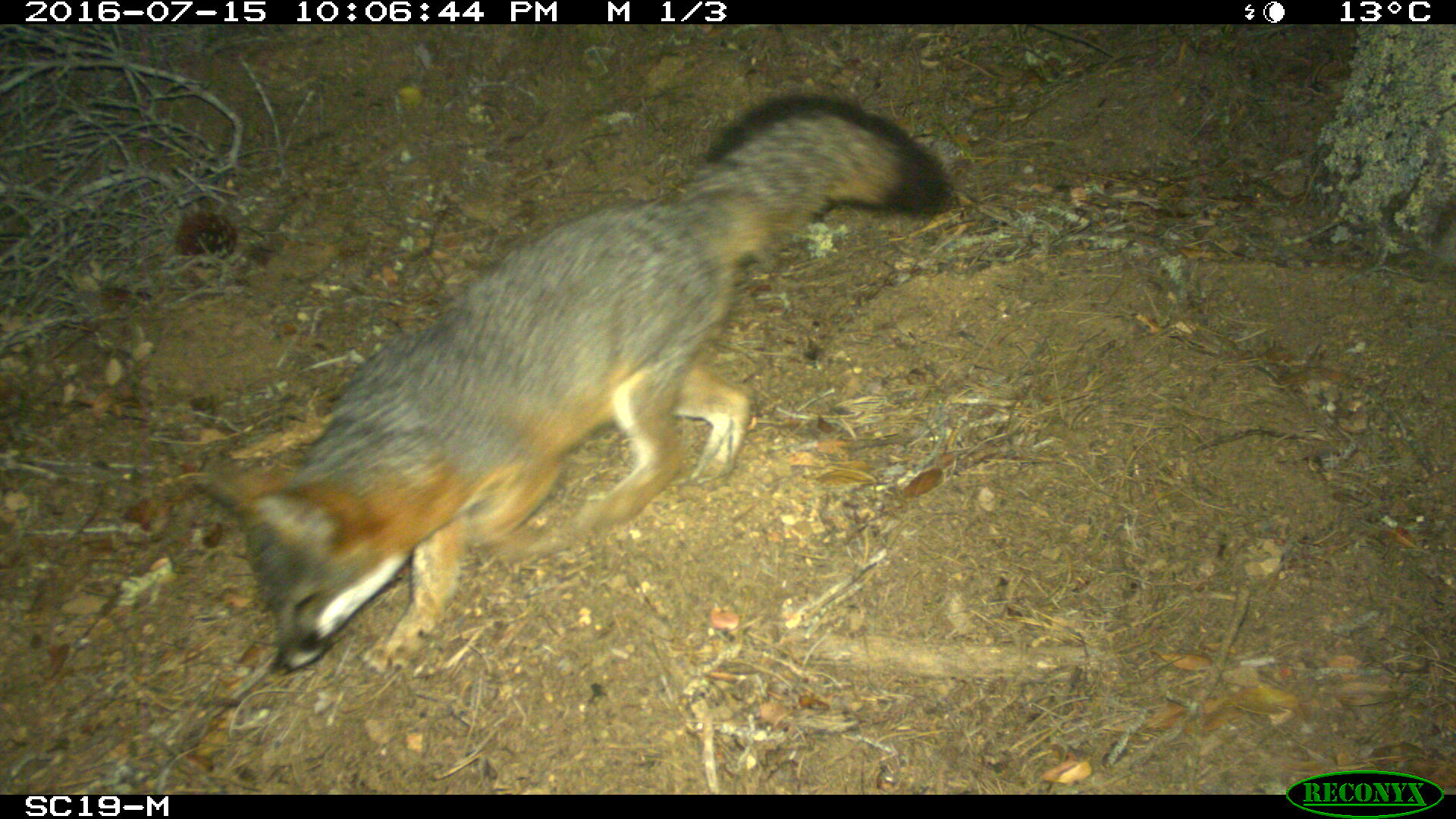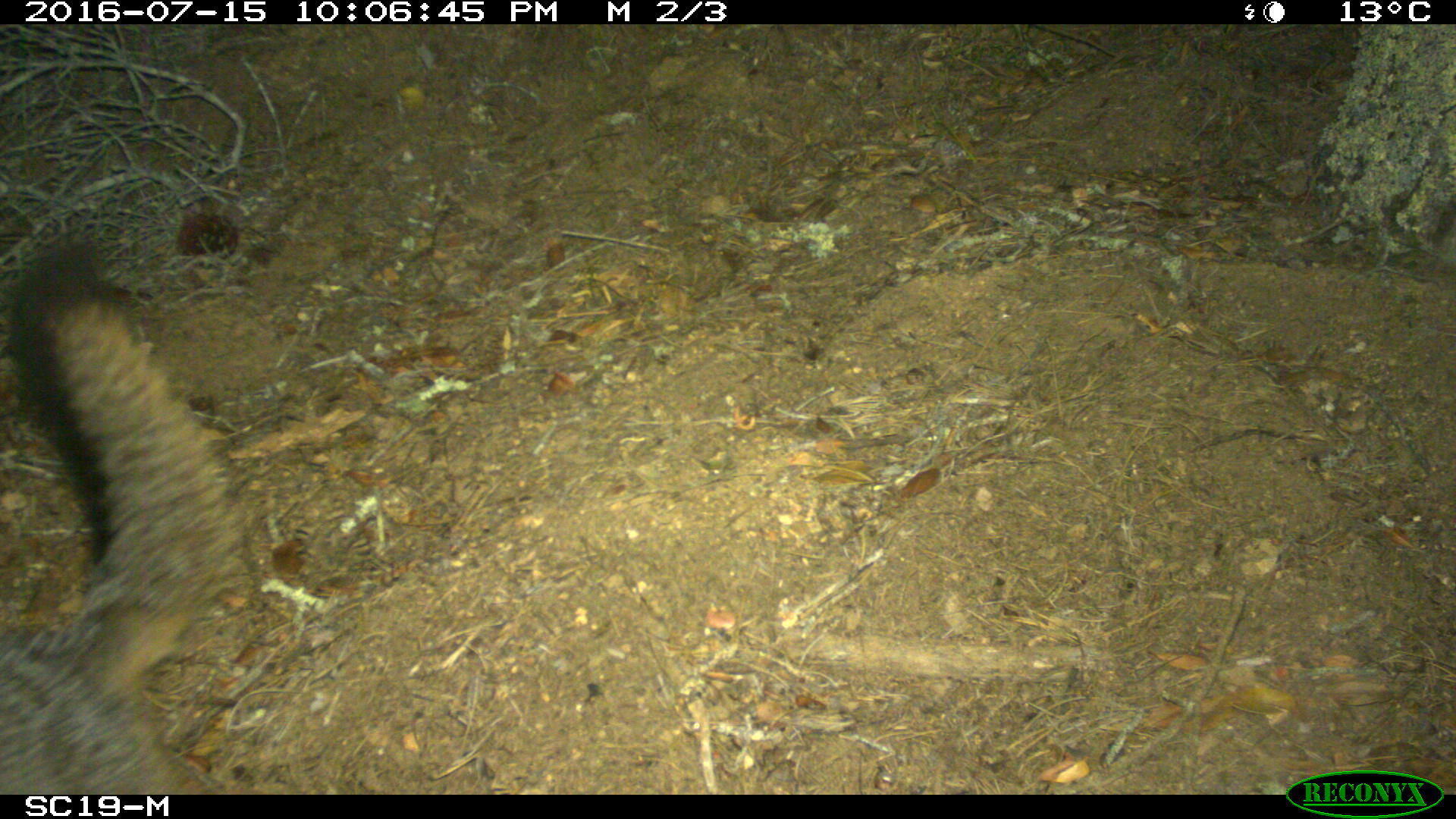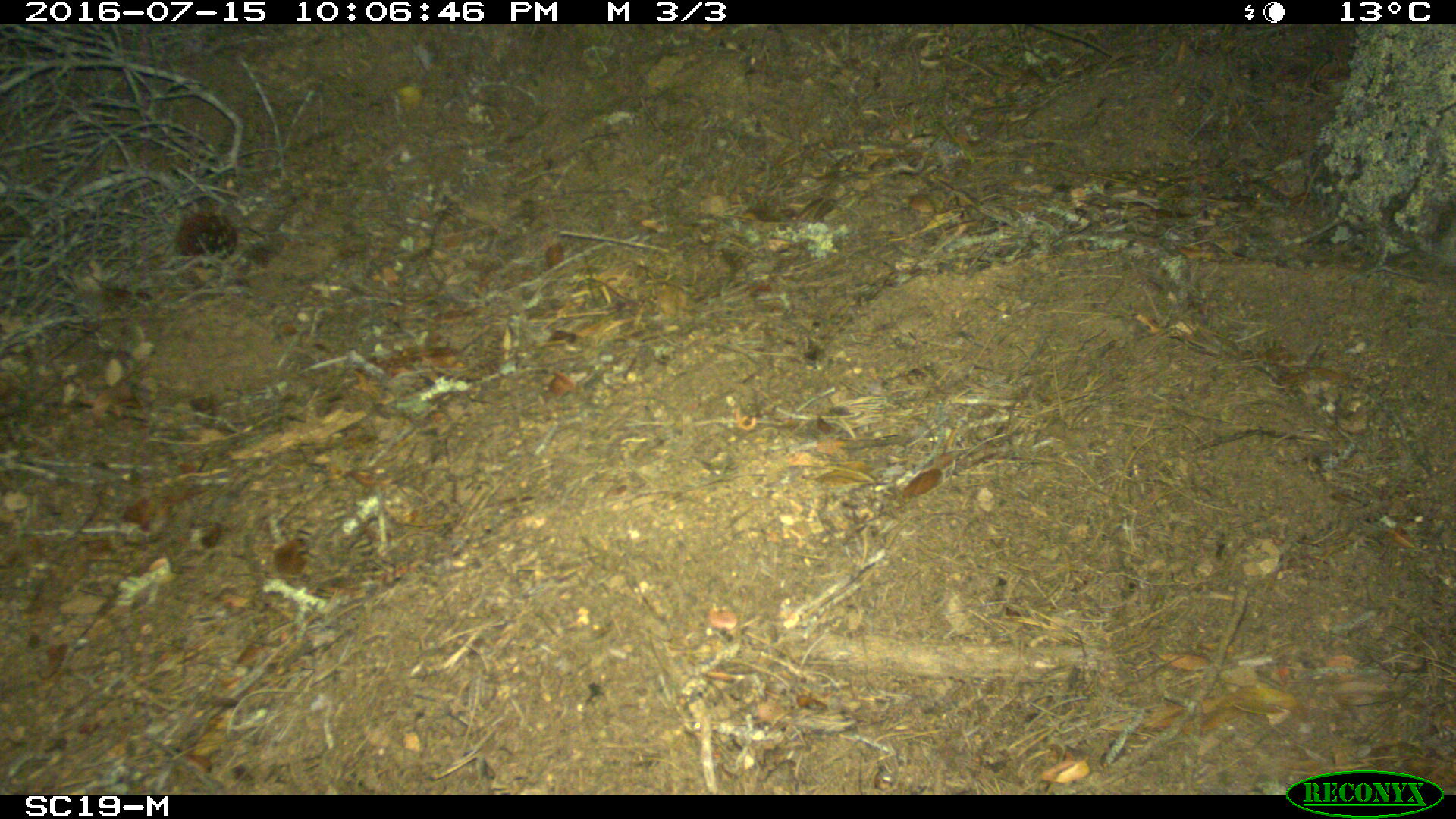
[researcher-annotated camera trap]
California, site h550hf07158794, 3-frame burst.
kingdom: Animalia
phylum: Chordata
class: Mammalia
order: Carnivora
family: Canidae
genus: Urocyon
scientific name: Urocyon littoralis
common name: island fox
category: fox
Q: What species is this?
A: Fox (island fox) (Urocyon littoralis).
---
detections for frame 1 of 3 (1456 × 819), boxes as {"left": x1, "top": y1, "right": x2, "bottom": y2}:
fox: {"left": 195, "top": 94, "right": 952, "bottom": 673}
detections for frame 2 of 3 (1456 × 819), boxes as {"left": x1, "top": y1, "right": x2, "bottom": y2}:
fox: {"left": 0, "top": 235, "right": 249, "bottom": 792}